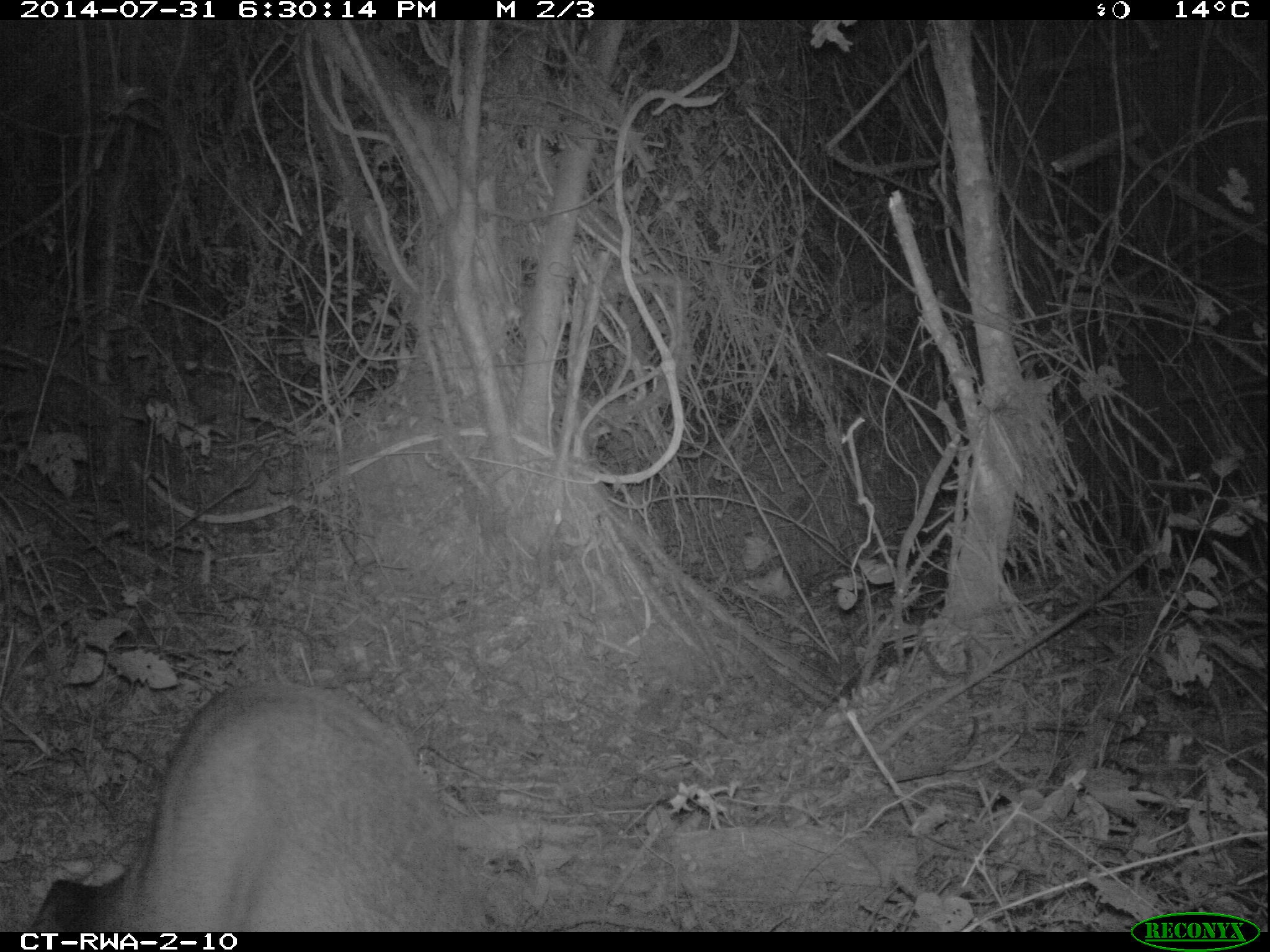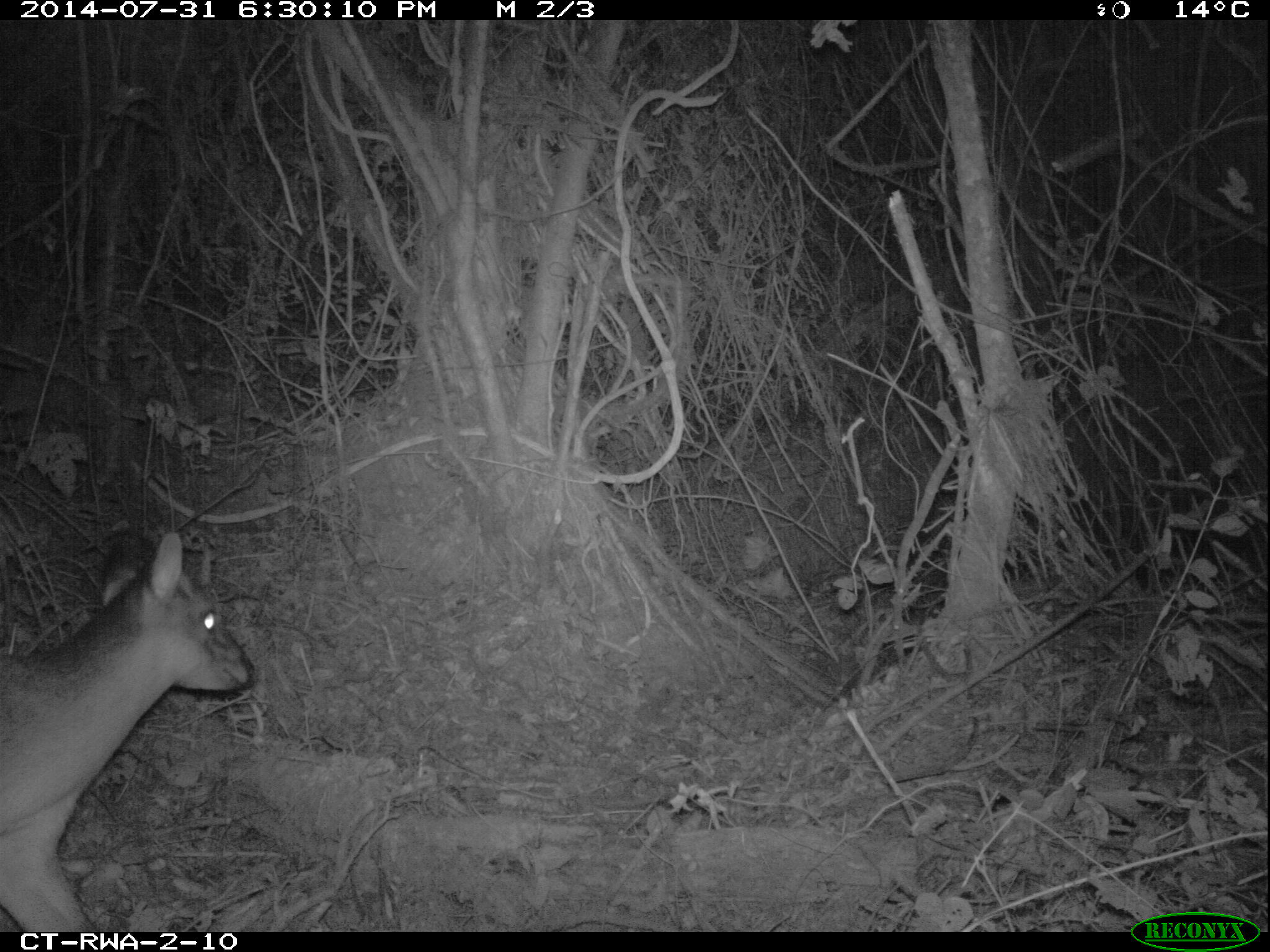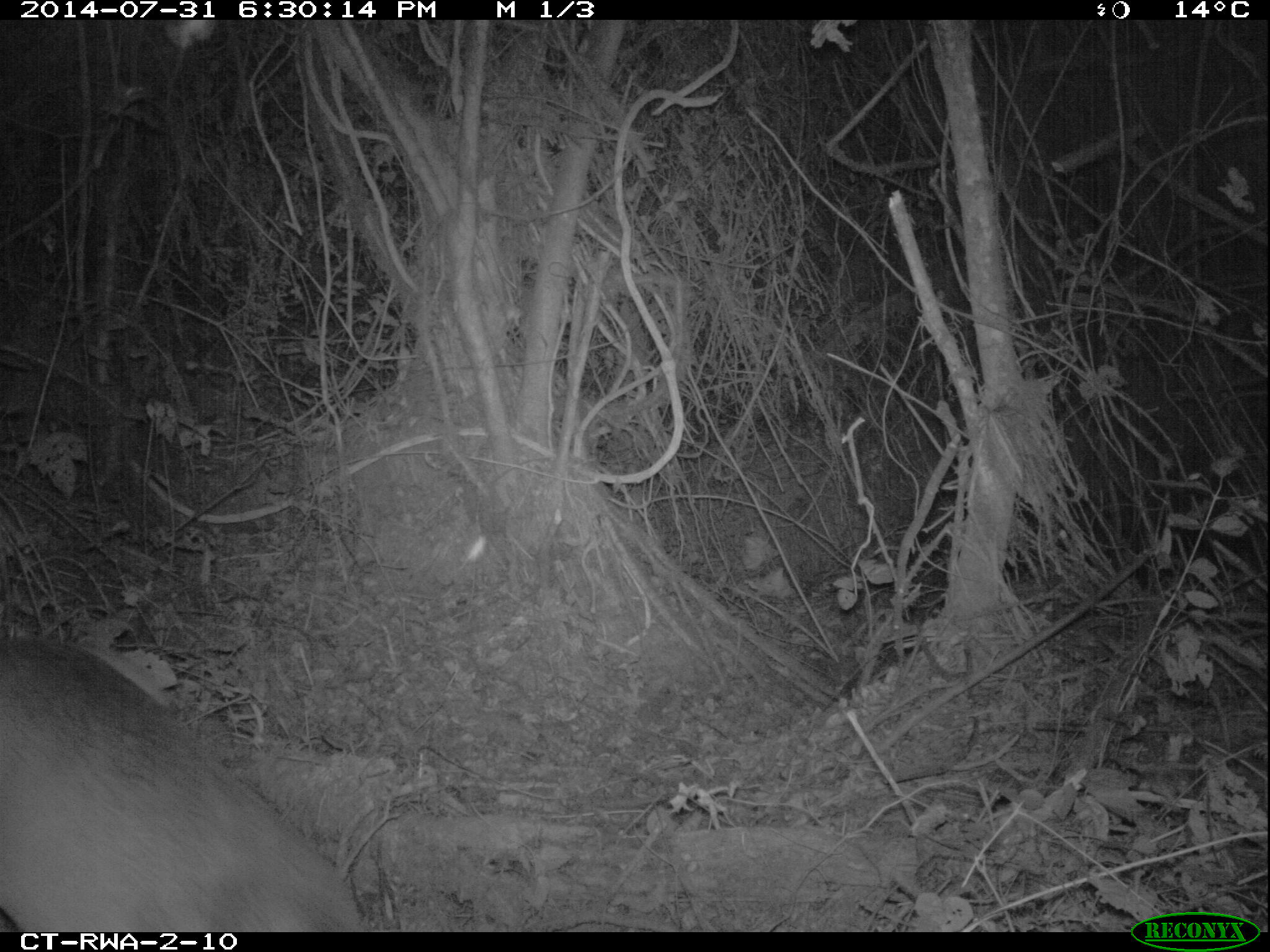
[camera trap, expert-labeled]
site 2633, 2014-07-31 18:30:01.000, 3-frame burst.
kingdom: Animalia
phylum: Chordata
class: Mammalia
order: Artiodactyla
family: Bovidae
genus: Cephalophus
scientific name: Cephalophus nigrifrons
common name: black-fronted duiker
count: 1